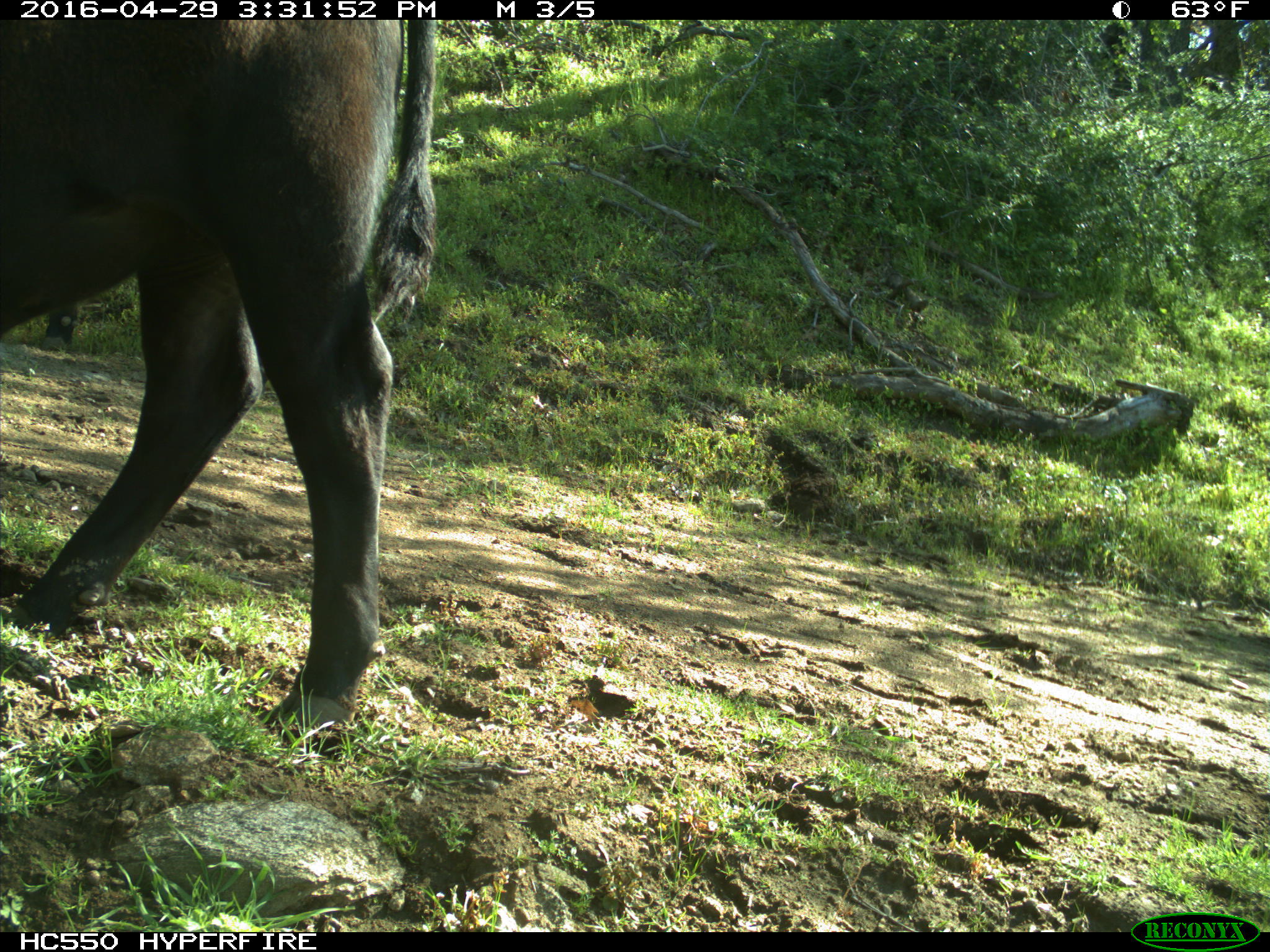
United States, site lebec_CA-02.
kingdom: Animalia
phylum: Chordata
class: Mammalia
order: Artiodactyla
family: Bovidae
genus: Bos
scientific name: Bos taurus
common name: domestic cow